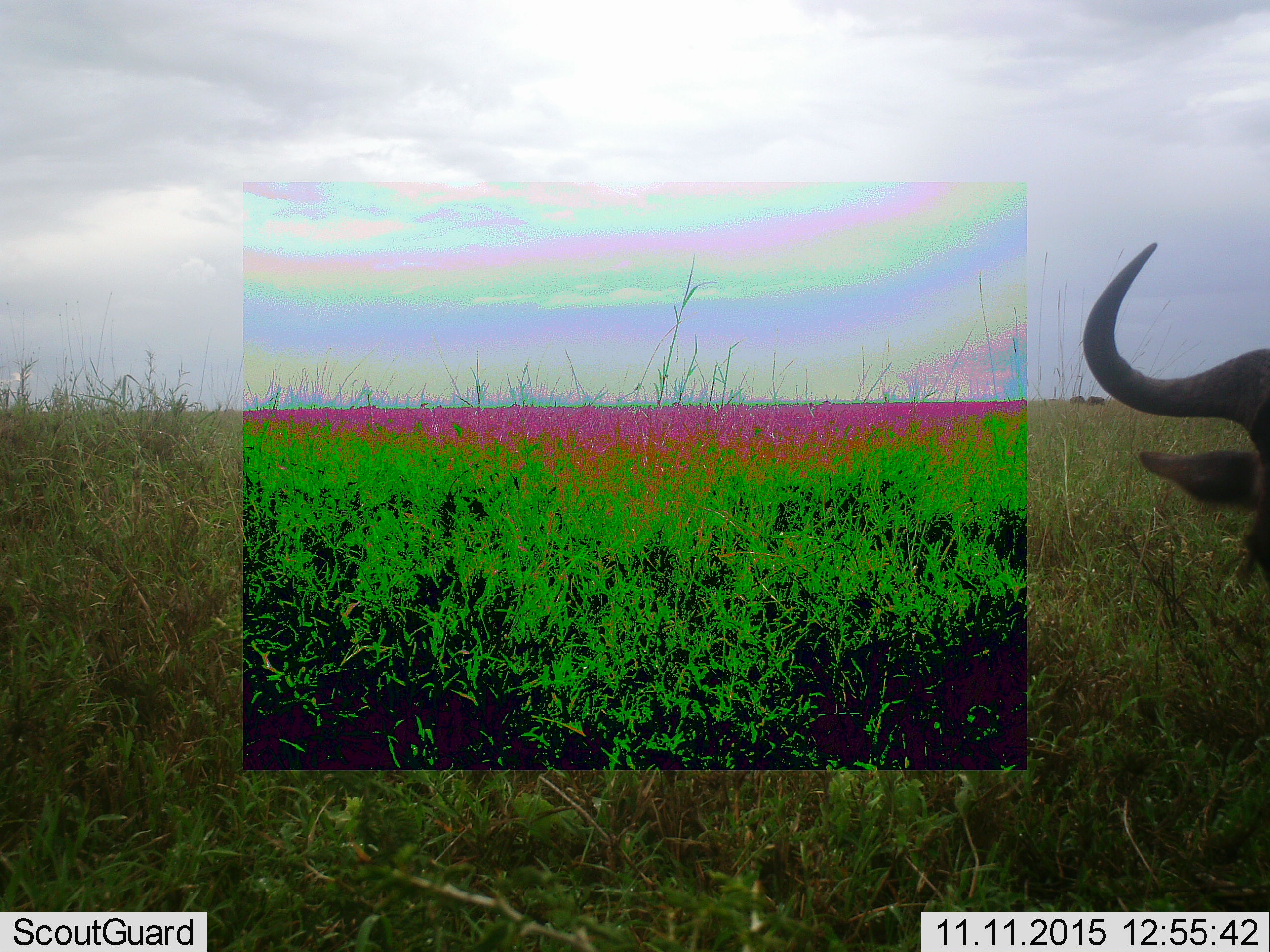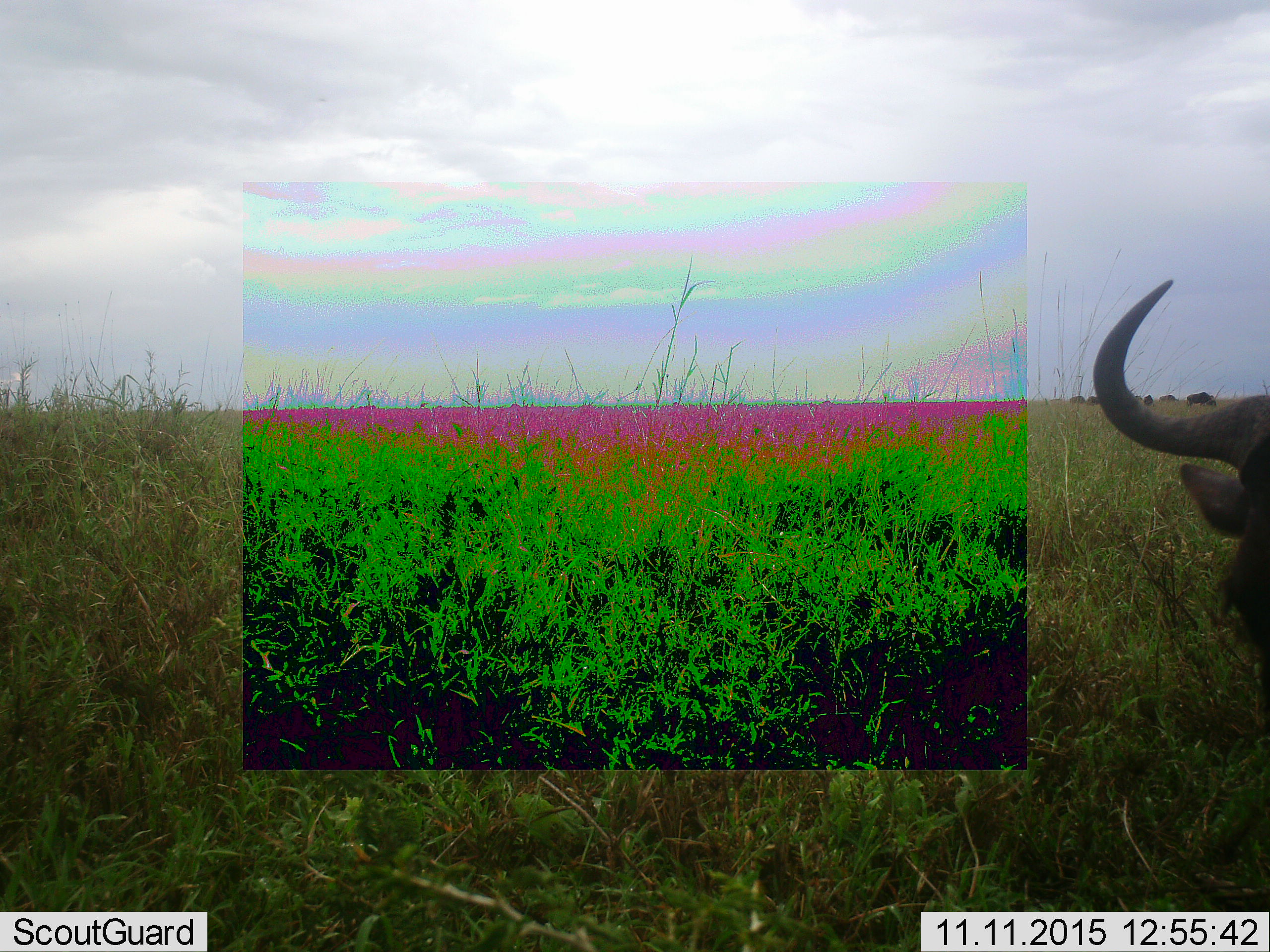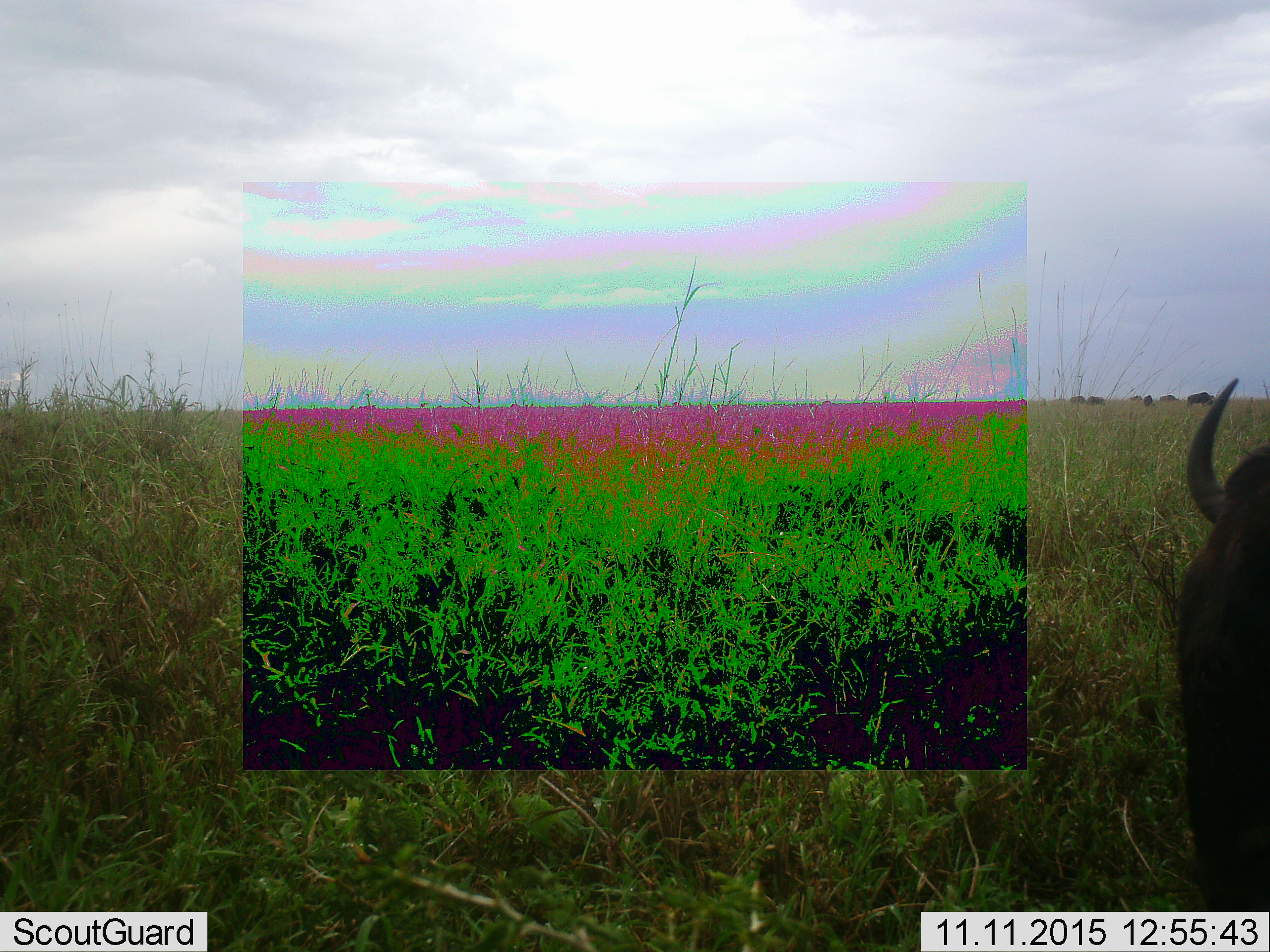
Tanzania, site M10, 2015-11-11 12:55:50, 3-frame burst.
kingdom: Animalia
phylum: Chordata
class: Mammalia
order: Artiodactyla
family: Bovidae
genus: Syncerus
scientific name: Syncerus caffer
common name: cape buffalo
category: buffalo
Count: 7.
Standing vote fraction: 100%.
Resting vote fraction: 25%.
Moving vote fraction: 25%.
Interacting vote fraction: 25%.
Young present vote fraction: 0%.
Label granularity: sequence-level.